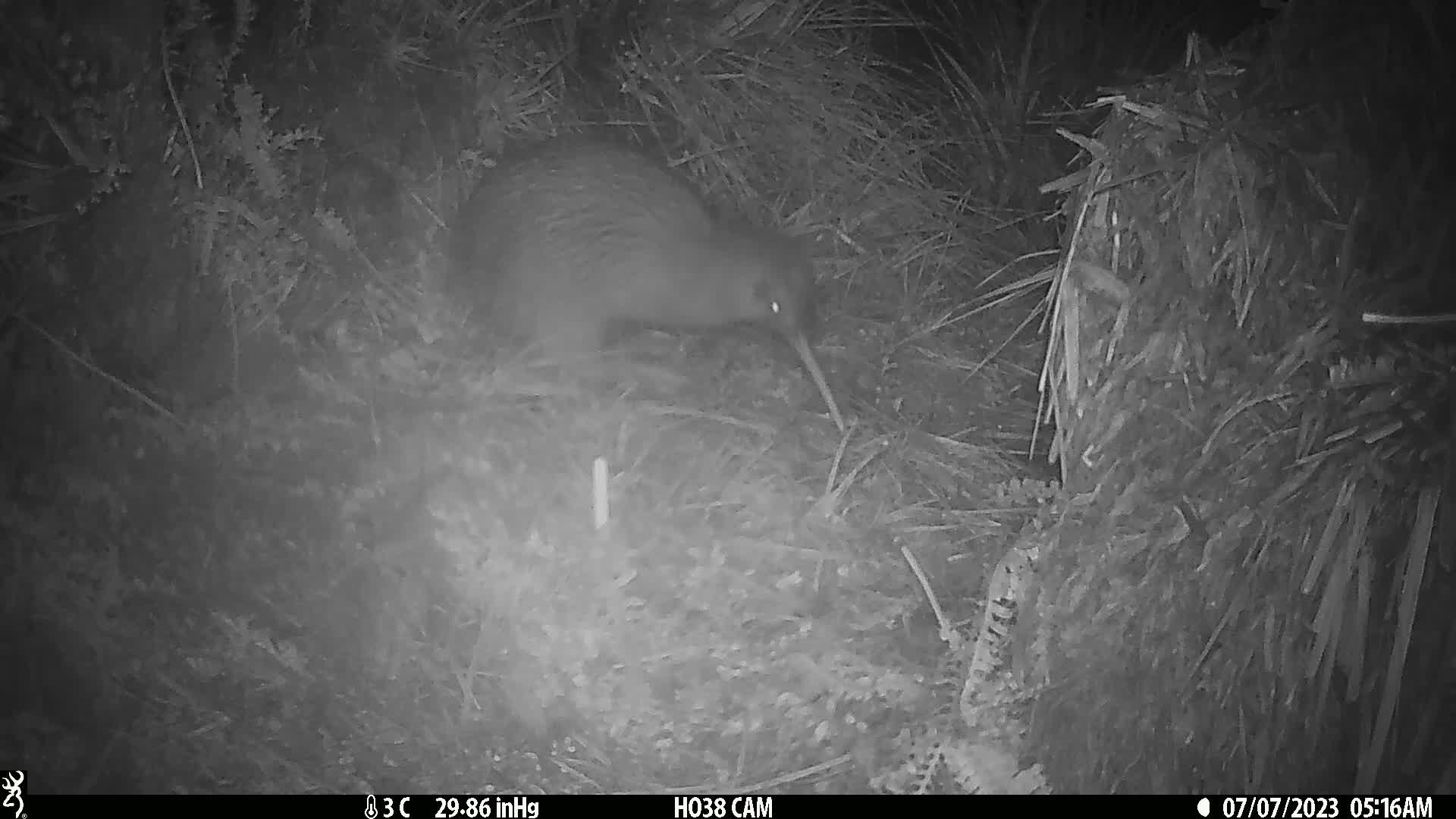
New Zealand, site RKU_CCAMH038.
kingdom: Animalia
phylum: Chordata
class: Aves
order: Apterygiformes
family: Apterygidae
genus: Apteryx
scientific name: Apteryx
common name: kiwi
Kiwi (Apteryx).